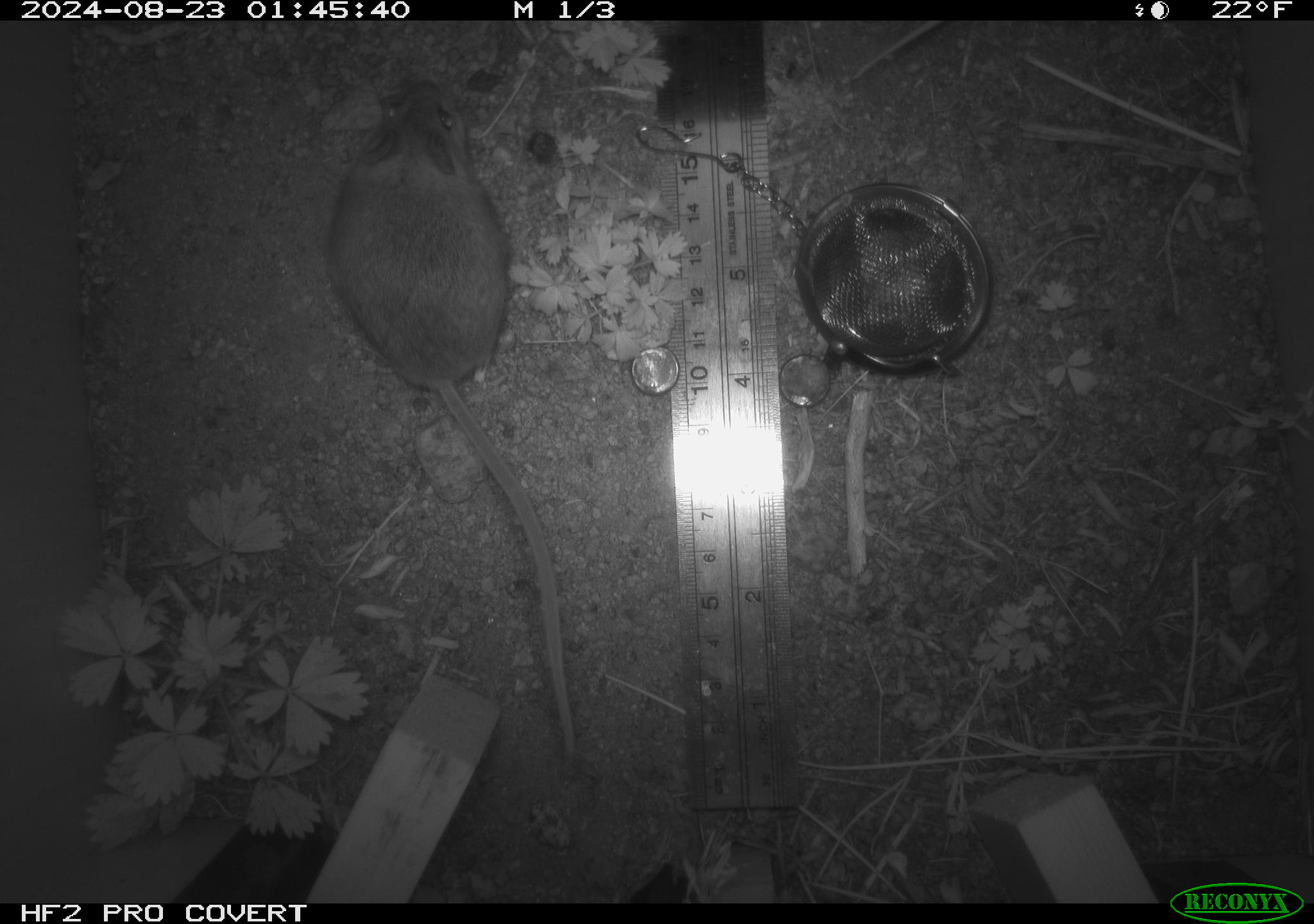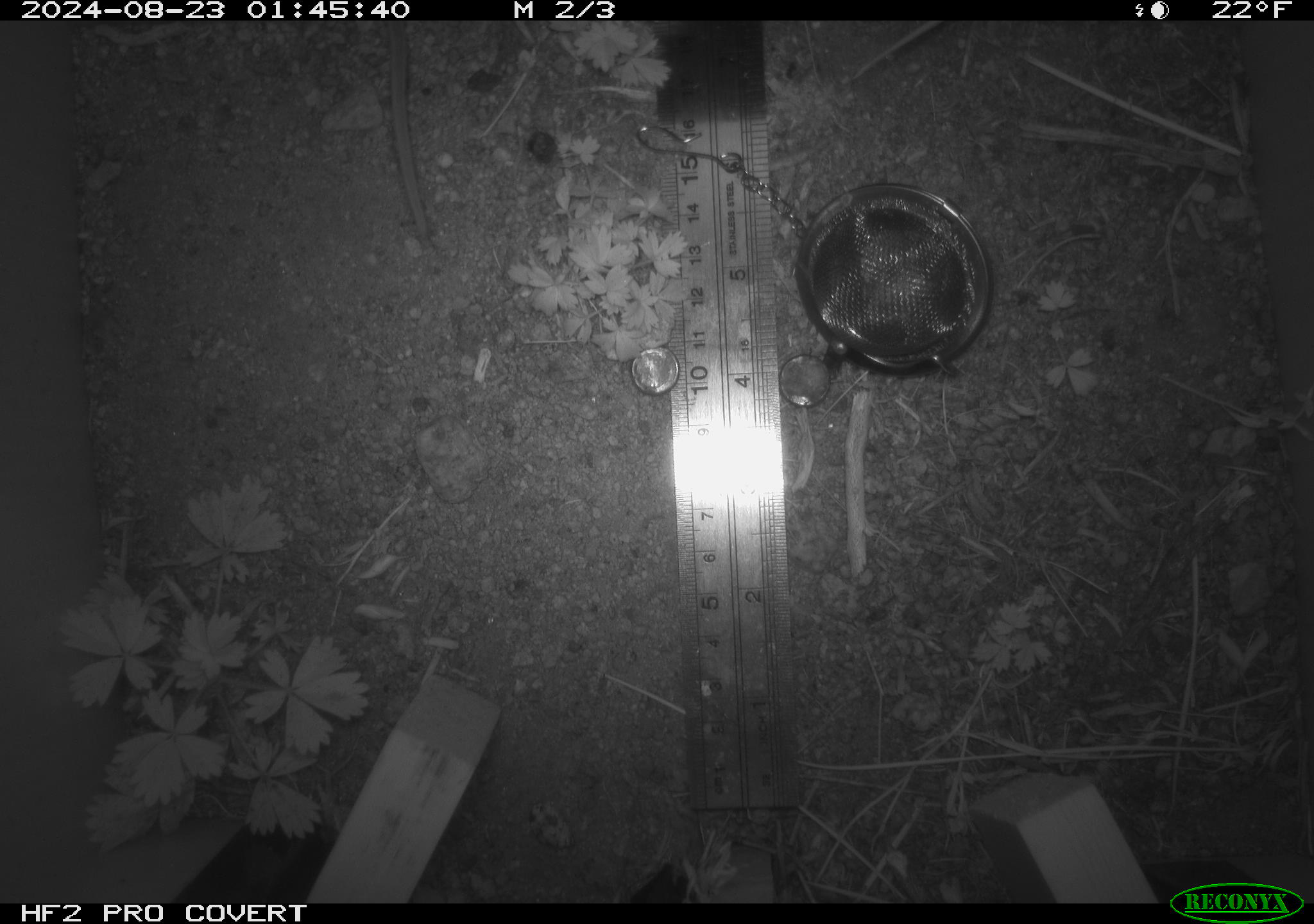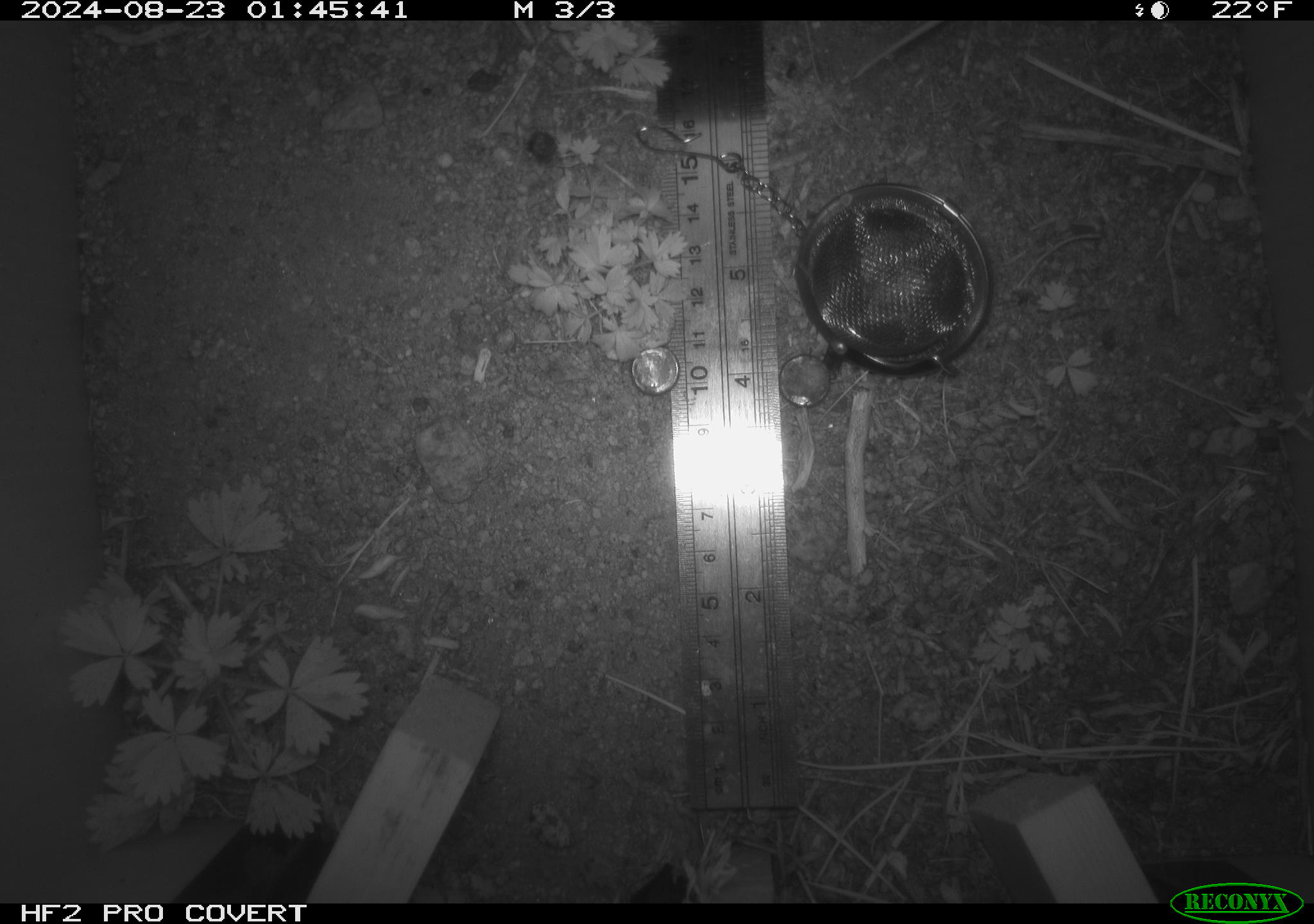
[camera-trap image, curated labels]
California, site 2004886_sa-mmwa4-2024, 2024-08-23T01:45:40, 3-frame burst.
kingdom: Animalia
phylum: Chordata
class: Mammalia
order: Rodentia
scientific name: Rodentia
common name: mouse species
Mouse species (Rodentia).